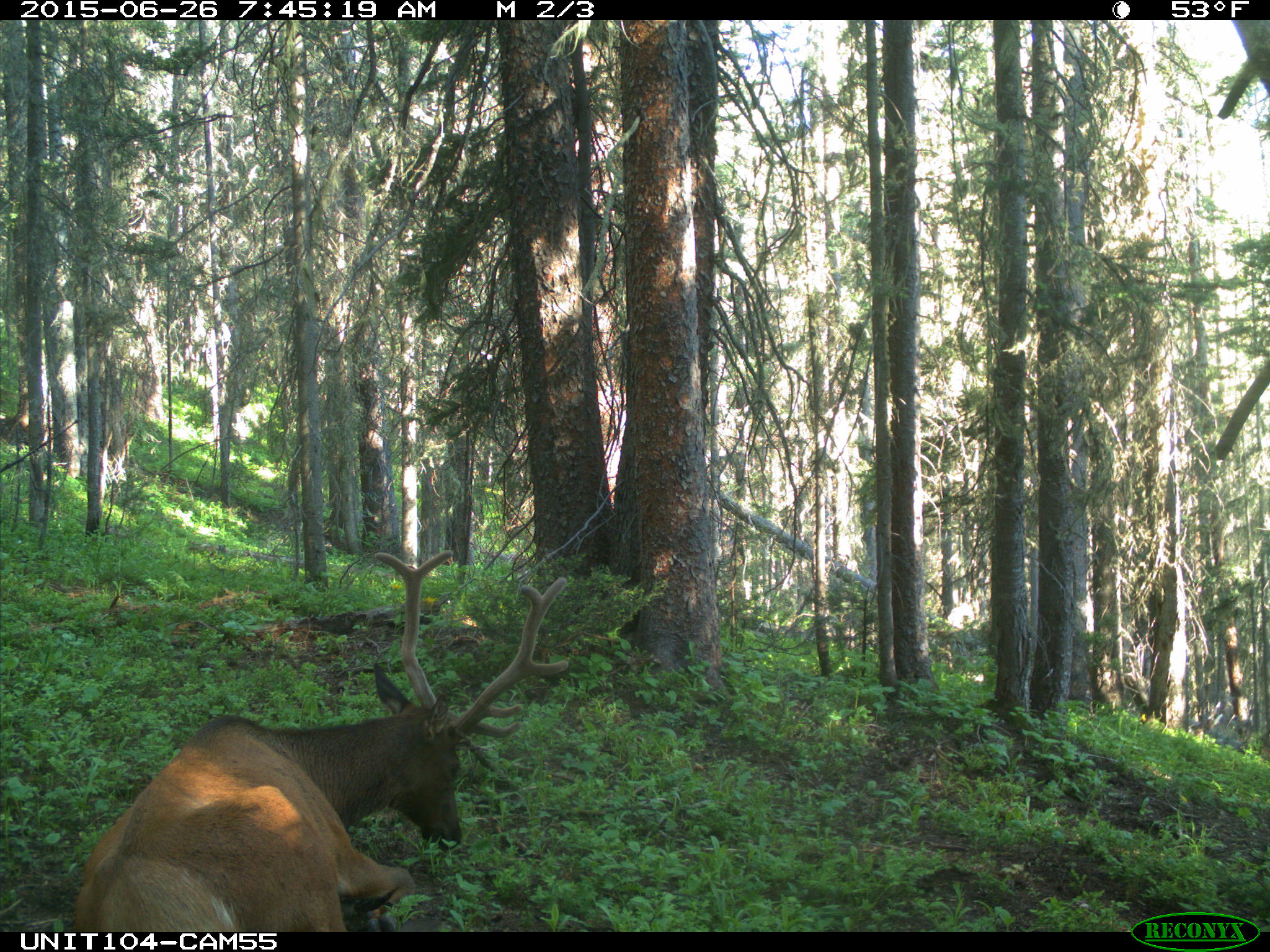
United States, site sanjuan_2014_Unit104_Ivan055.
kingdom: Animalia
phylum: Chordata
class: Mammalia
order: Artiodactyla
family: Cervidae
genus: Cervus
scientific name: Cervus elaphus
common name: red deer